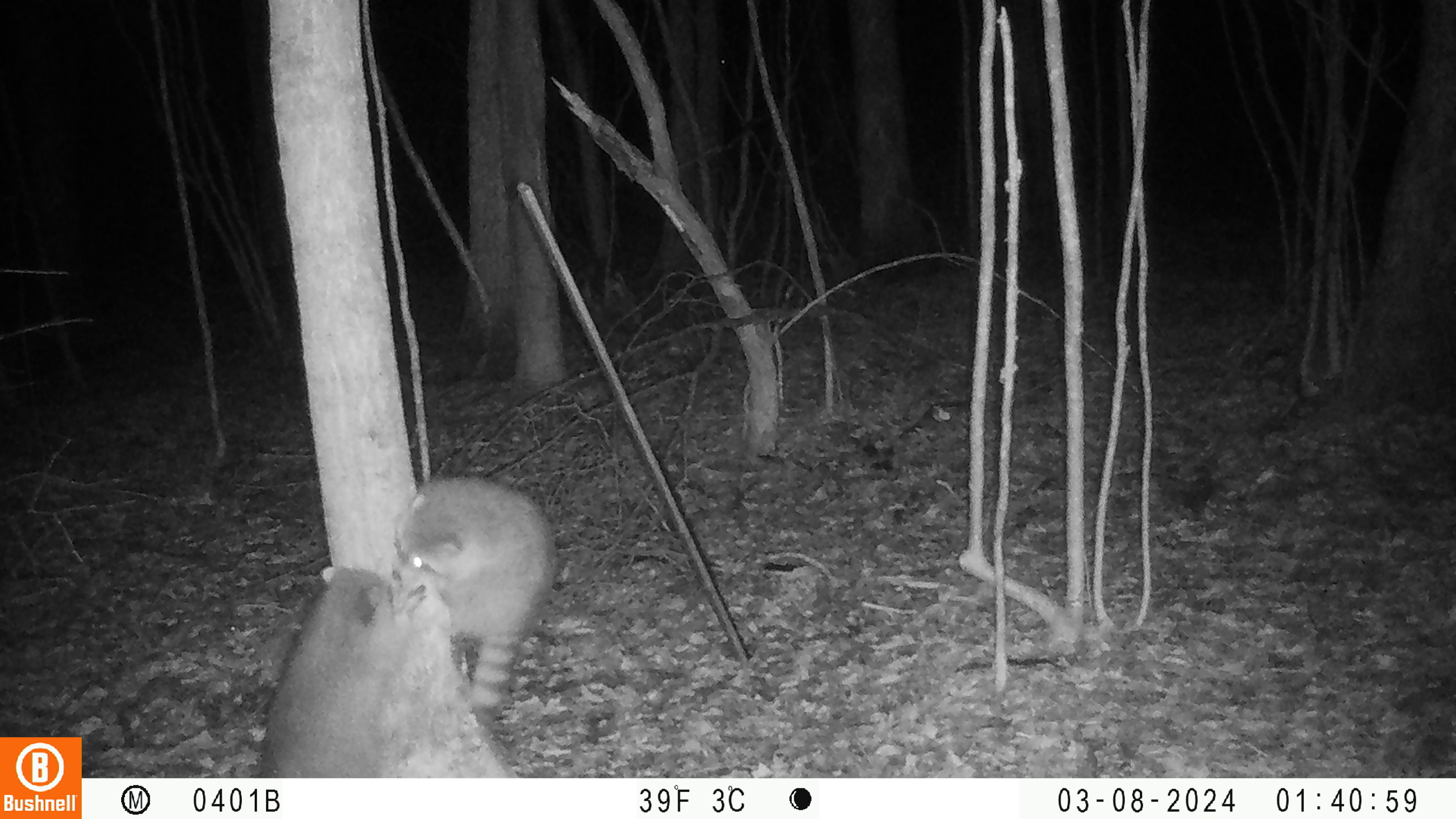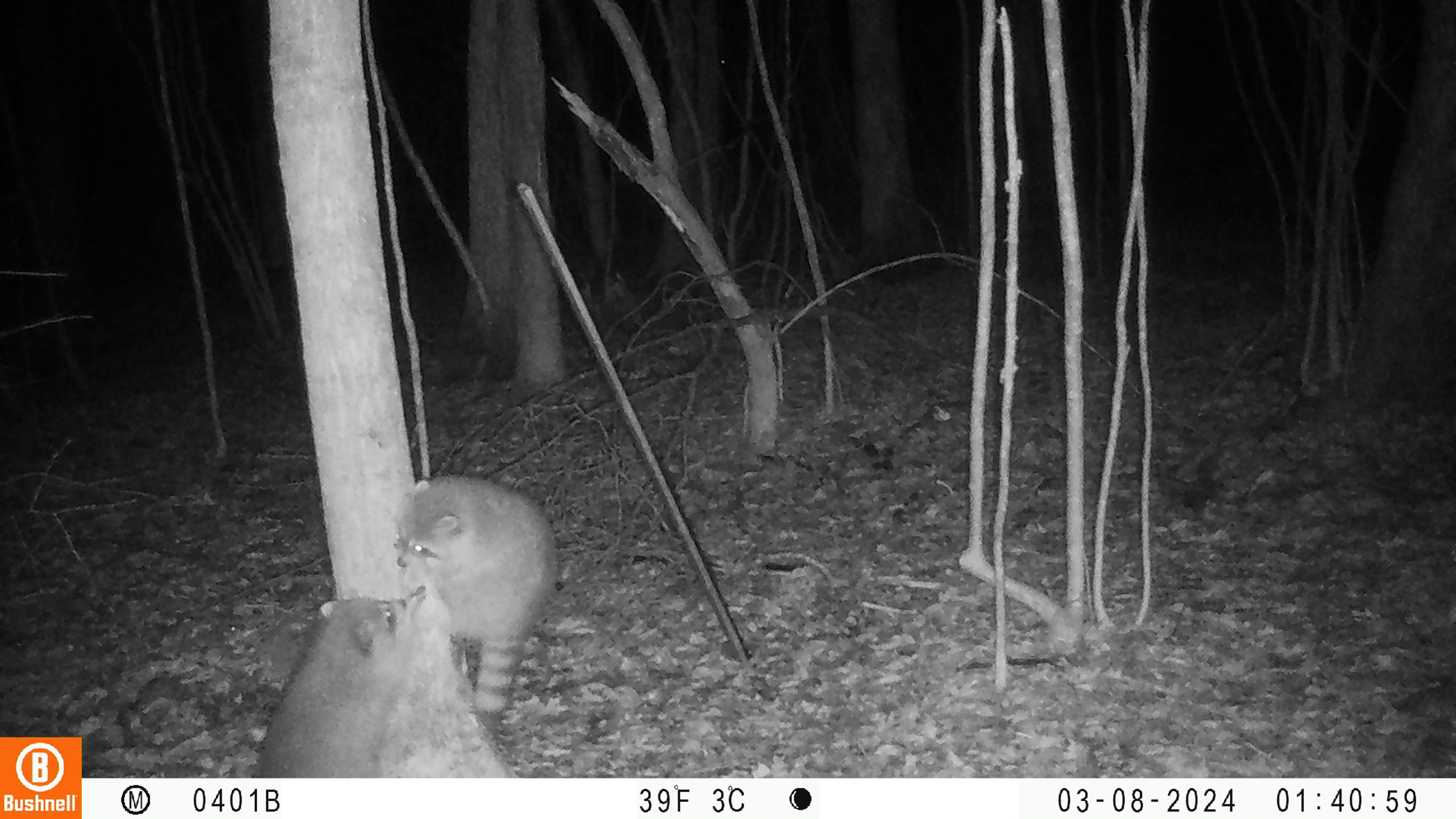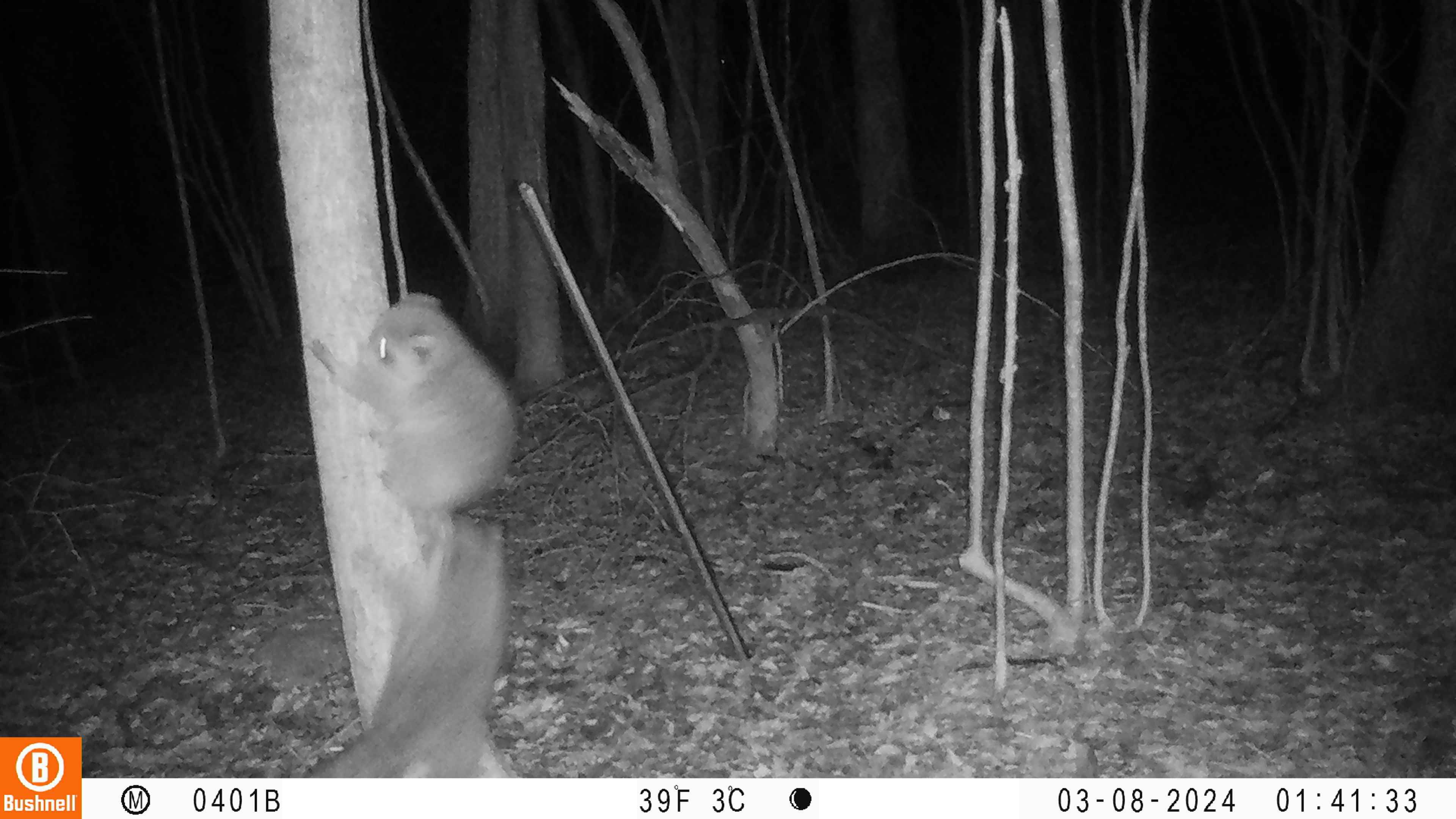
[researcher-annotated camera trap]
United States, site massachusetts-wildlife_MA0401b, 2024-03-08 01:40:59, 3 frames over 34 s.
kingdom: Animalia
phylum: Chordata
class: Mammalia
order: Carnivora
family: Procyonidae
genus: Procyon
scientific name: Procyon lotor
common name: raccoon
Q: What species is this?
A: Raccoon (Procyon lotor).